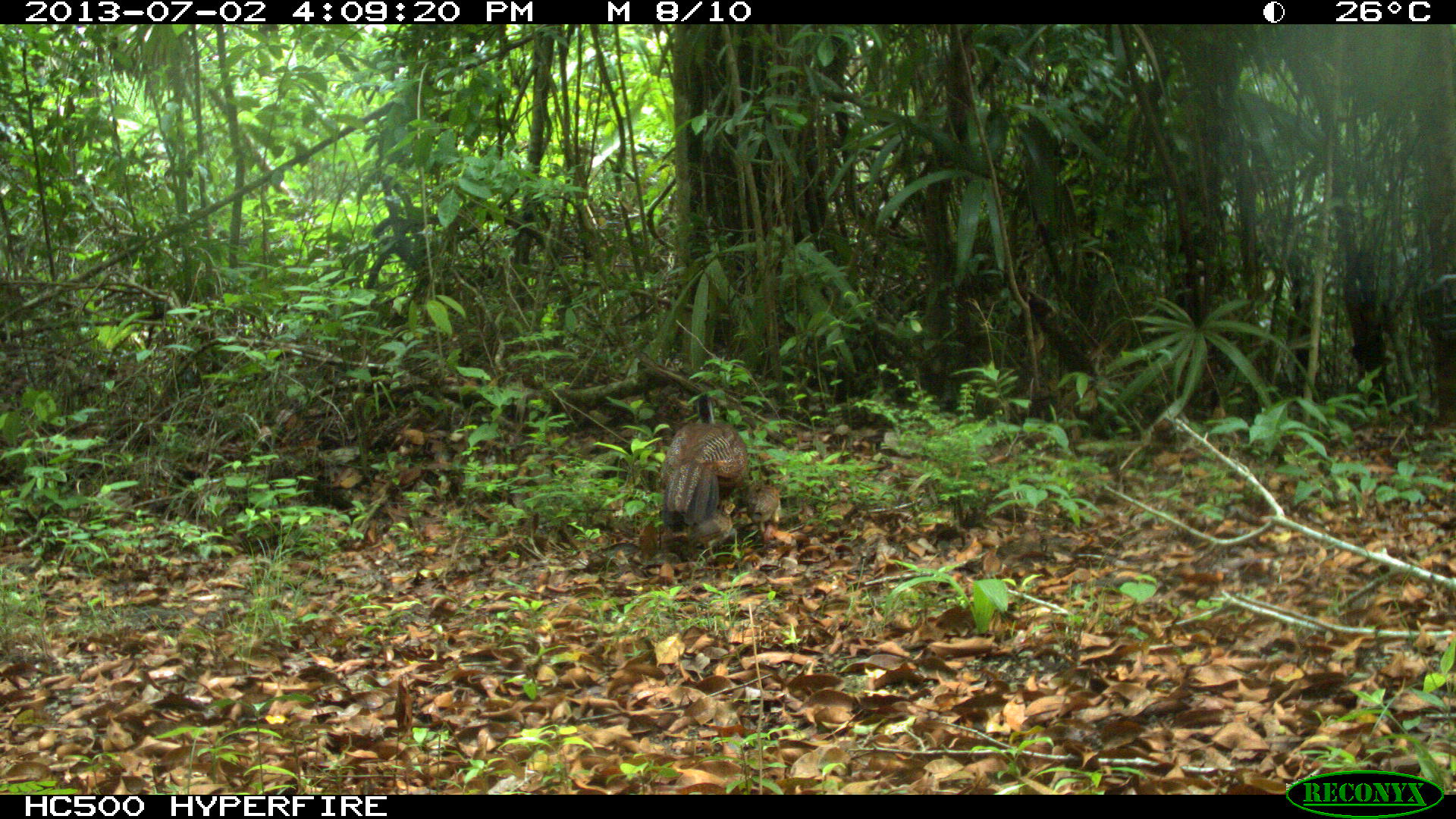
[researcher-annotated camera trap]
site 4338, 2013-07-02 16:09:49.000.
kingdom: Animalia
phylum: Chordata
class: Aves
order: Galliformes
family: Cracidae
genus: Crax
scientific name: Crax rubra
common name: great curassow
Crax rubra (great curassow), count 1, sex female.